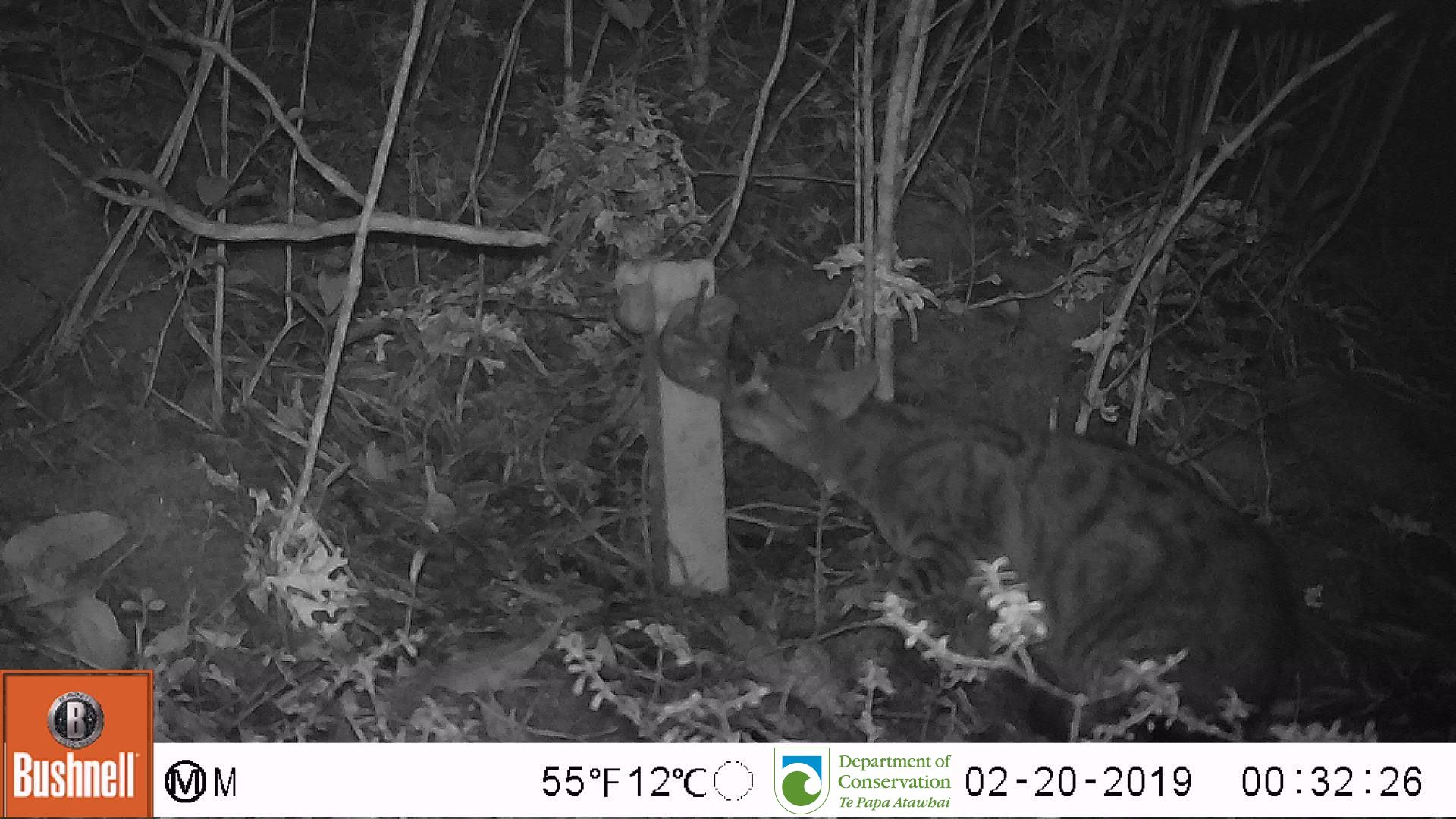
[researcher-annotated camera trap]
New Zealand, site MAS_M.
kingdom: Animalia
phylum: Chordata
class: Mammalia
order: Carnivora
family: Felidae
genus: Felis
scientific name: Felis catus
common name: domestic cat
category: cat